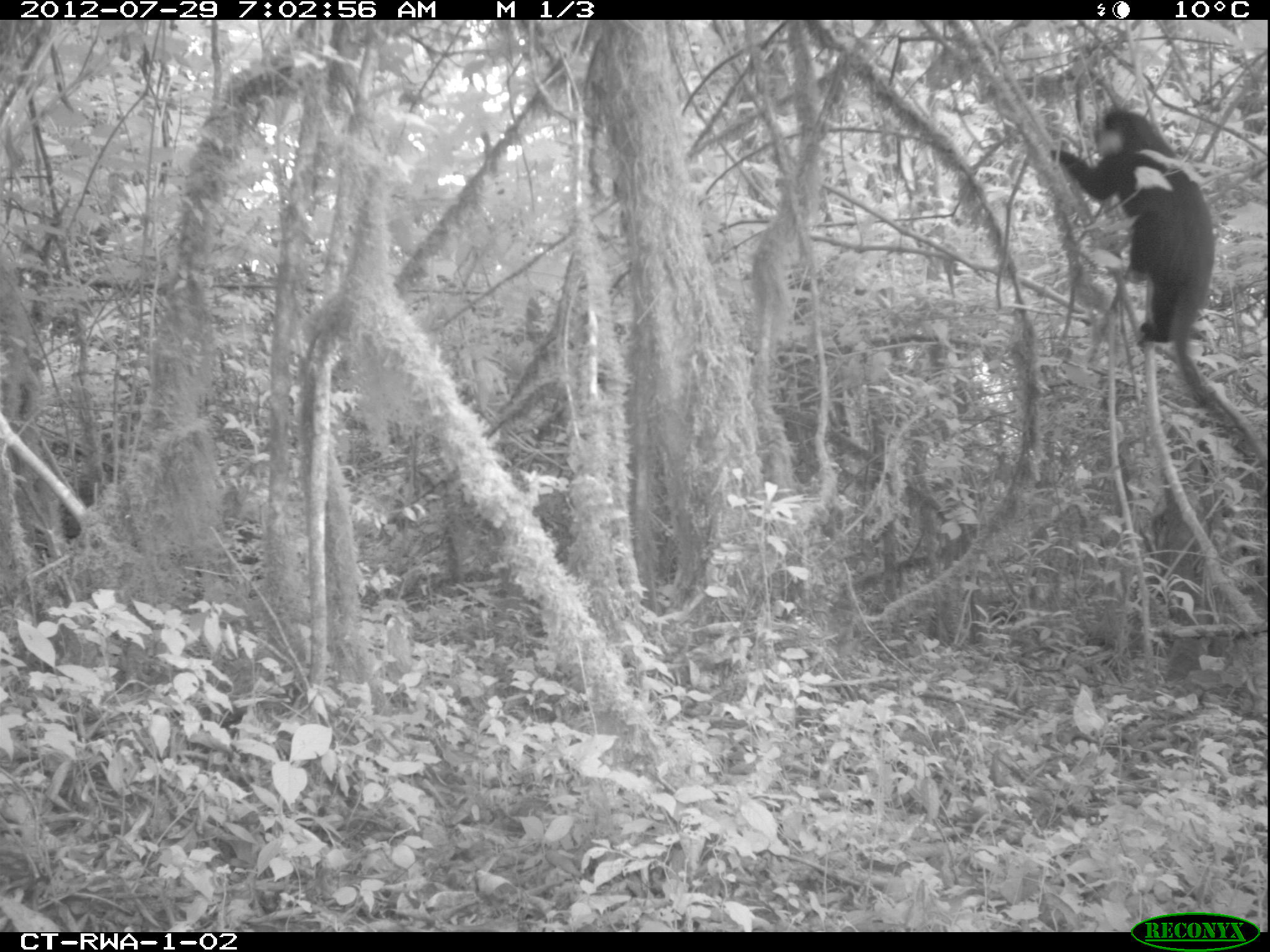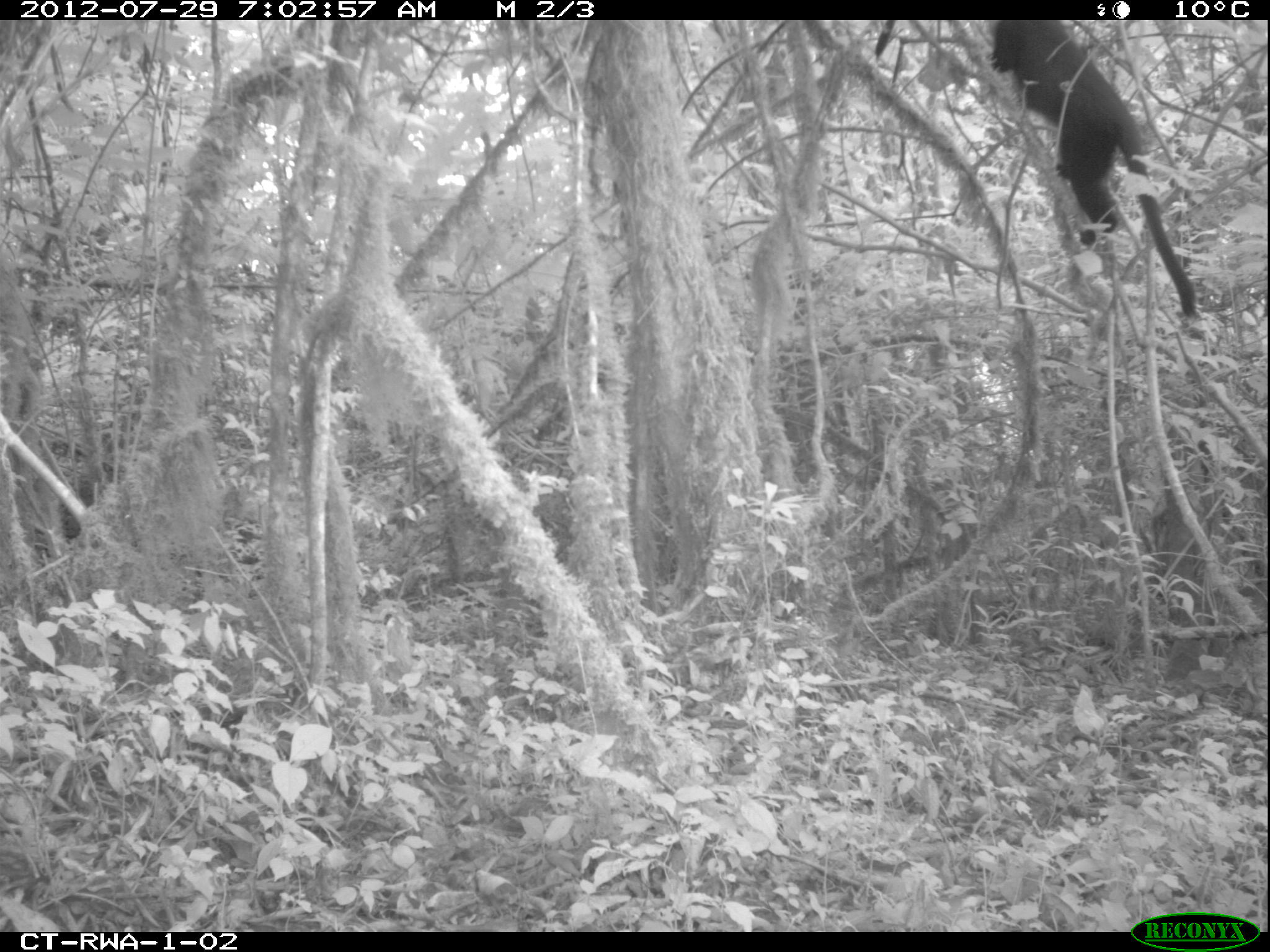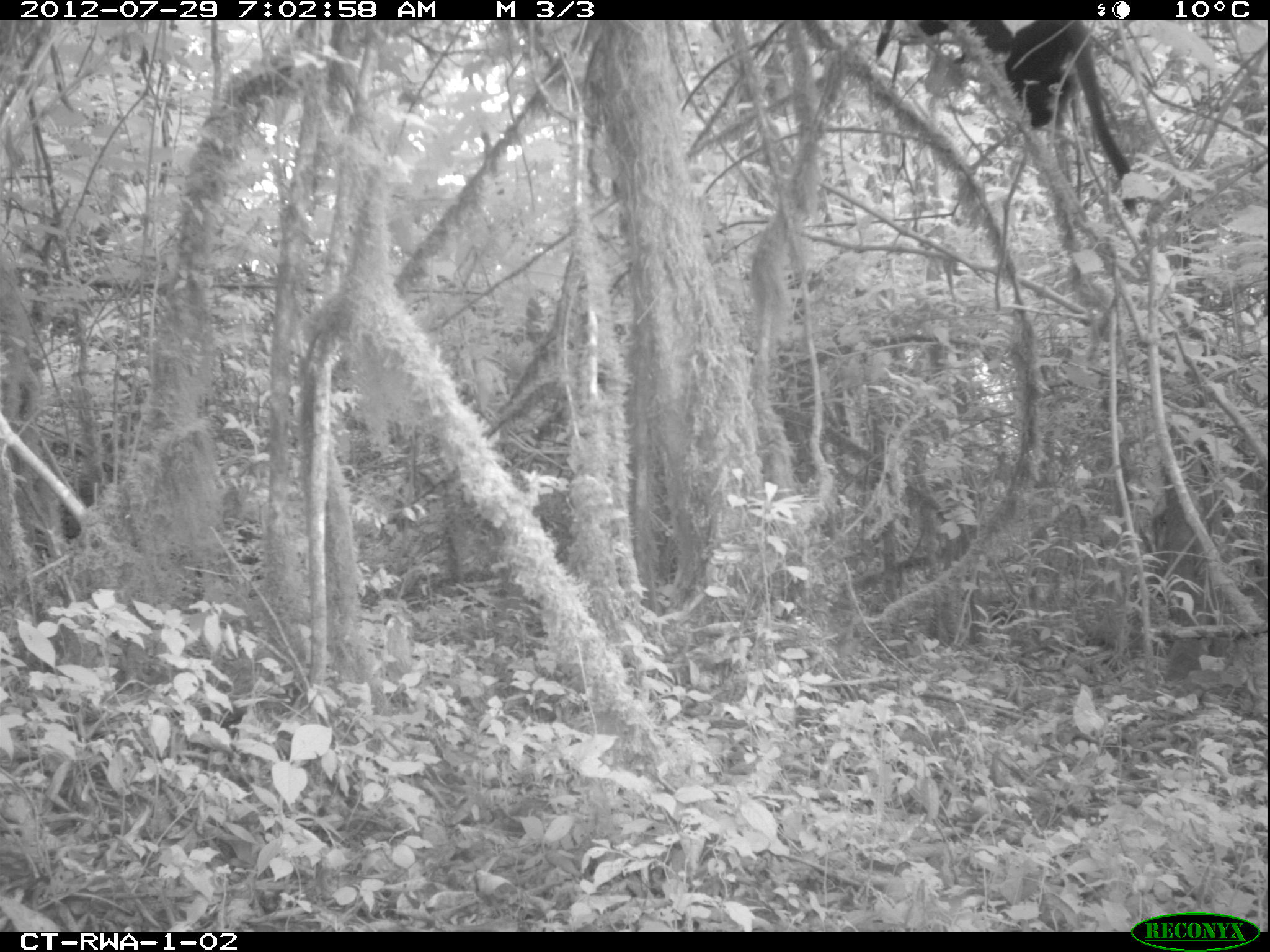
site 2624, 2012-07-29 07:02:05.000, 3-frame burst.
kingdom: Animalia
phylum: Chordata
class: Mammalia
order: Primates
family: Cercopithecidae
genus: Allochrocebus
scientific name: Allochrocebus lhoesti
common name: l'hoest's monkey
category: cercopithecus lhoesti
Cercopithecus lhoesti (l'hoest's monkey) (Allochrocebus lhoesti), count 1.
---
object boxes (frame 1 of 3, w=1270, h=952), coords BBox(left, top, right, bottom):
cercopithecus lhoesti: BBox(1047, 106, 1259, 465)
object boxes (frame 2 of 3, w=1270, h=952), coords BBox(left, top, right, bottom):
cercopithecus lhoesti: BBox(985, 20, 1201, 322)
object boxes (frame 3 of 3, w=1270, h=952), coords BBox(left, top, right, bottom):
cercopithecus lhoesti: BBox(873, 20, 1140, 223)